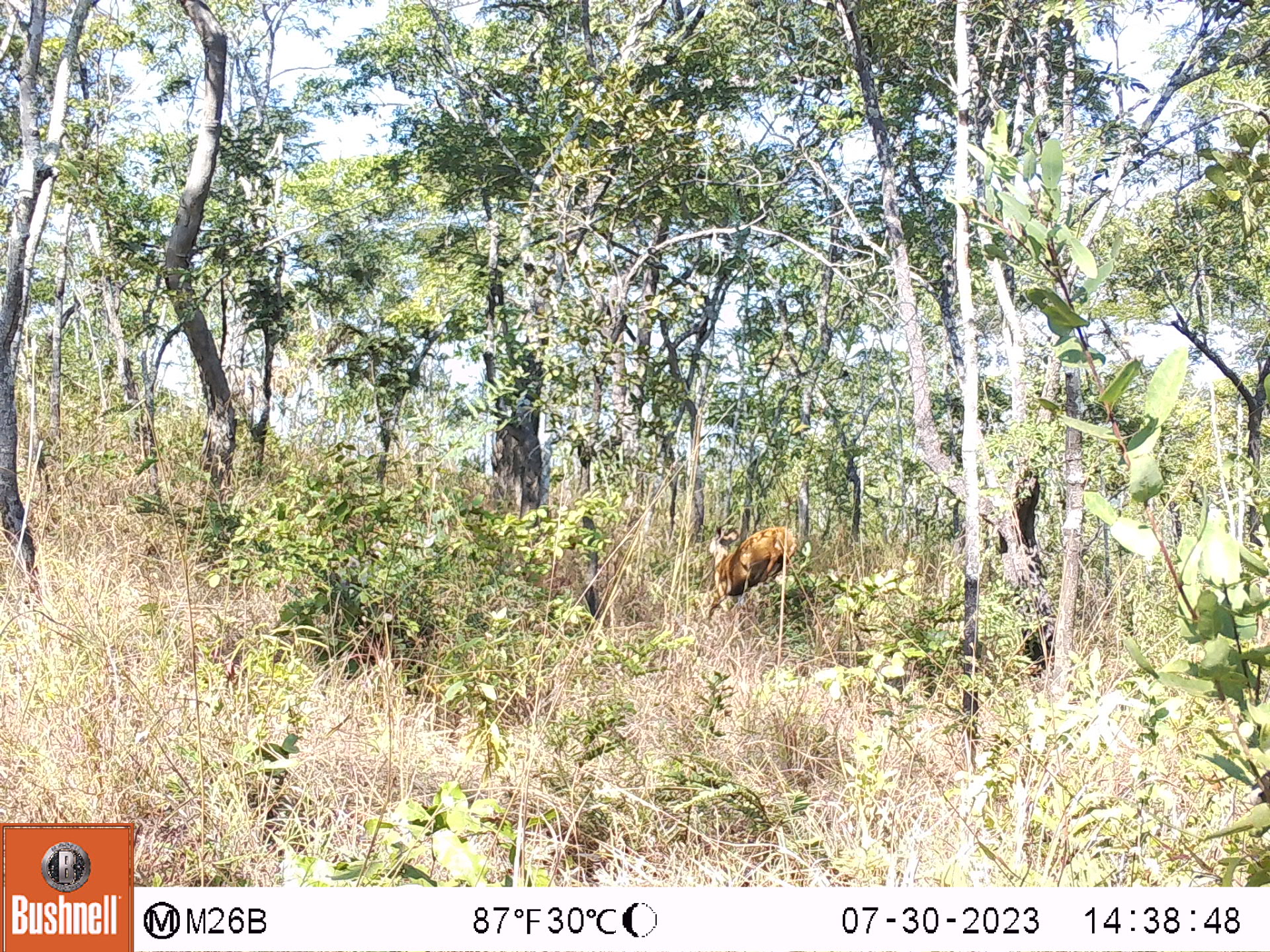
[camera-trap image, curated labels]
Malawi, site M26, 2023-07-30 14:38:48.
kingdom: Animalia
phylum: Chordata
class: Mammalia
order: Artiodactyla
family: Bovidae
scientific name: Antilopinae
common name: small antelope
Small antelope (Antilopinae), count 1.